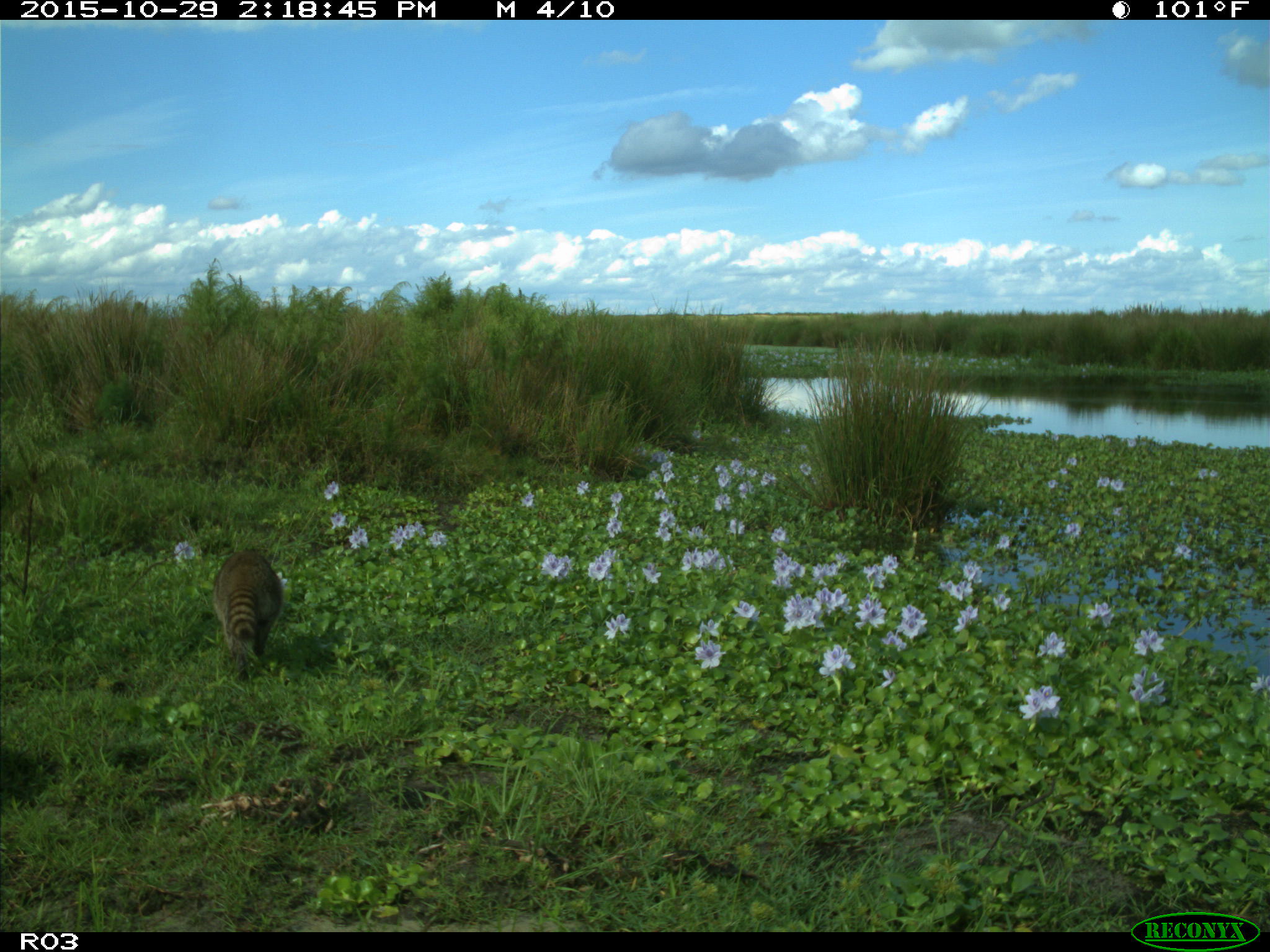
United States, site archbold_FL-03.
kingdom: Animalia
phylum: Chordata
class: Mammalia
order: Carnivora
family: Procyonidae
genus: Procyon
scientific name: Procyon lotor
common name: common raccoon